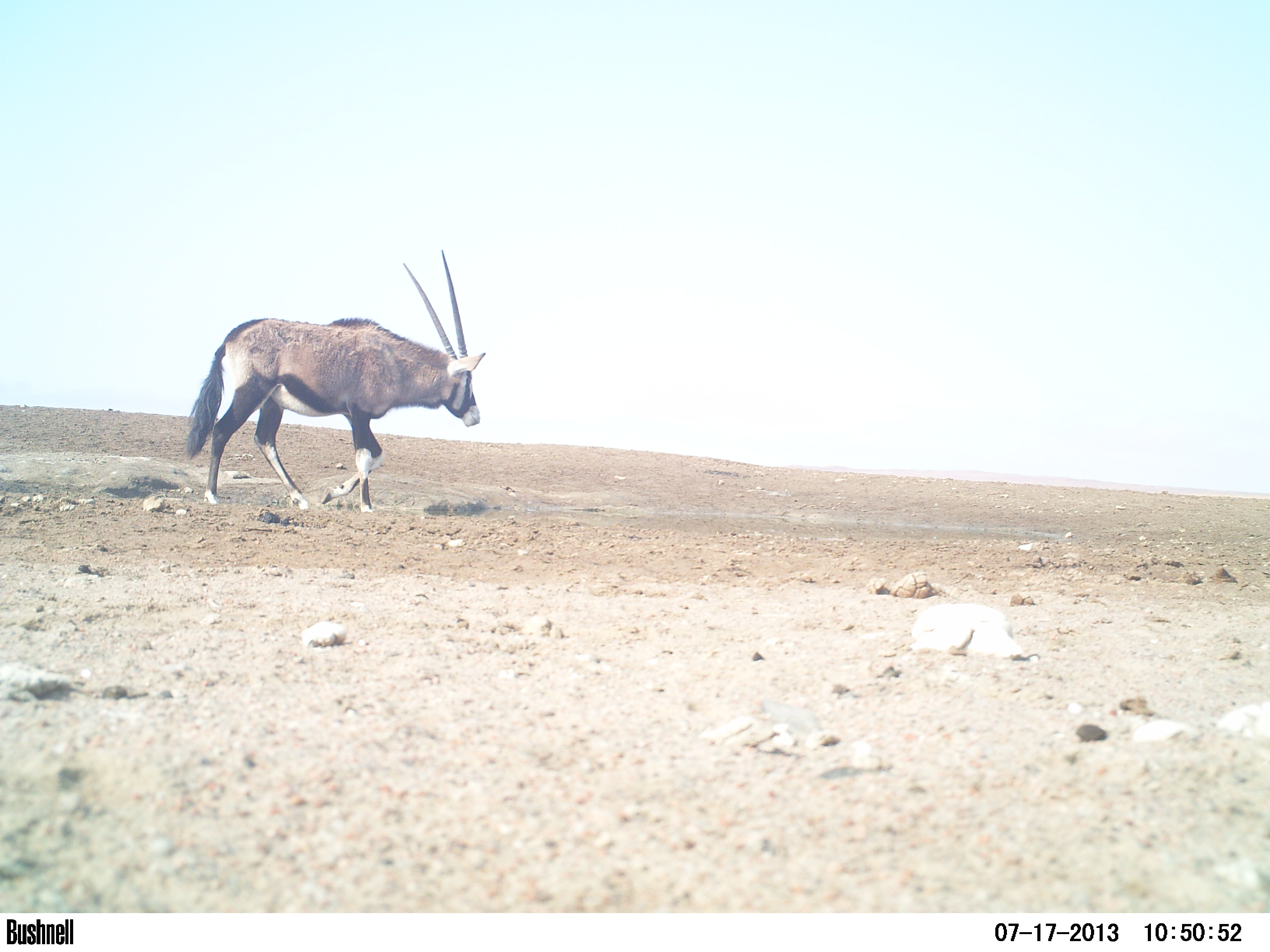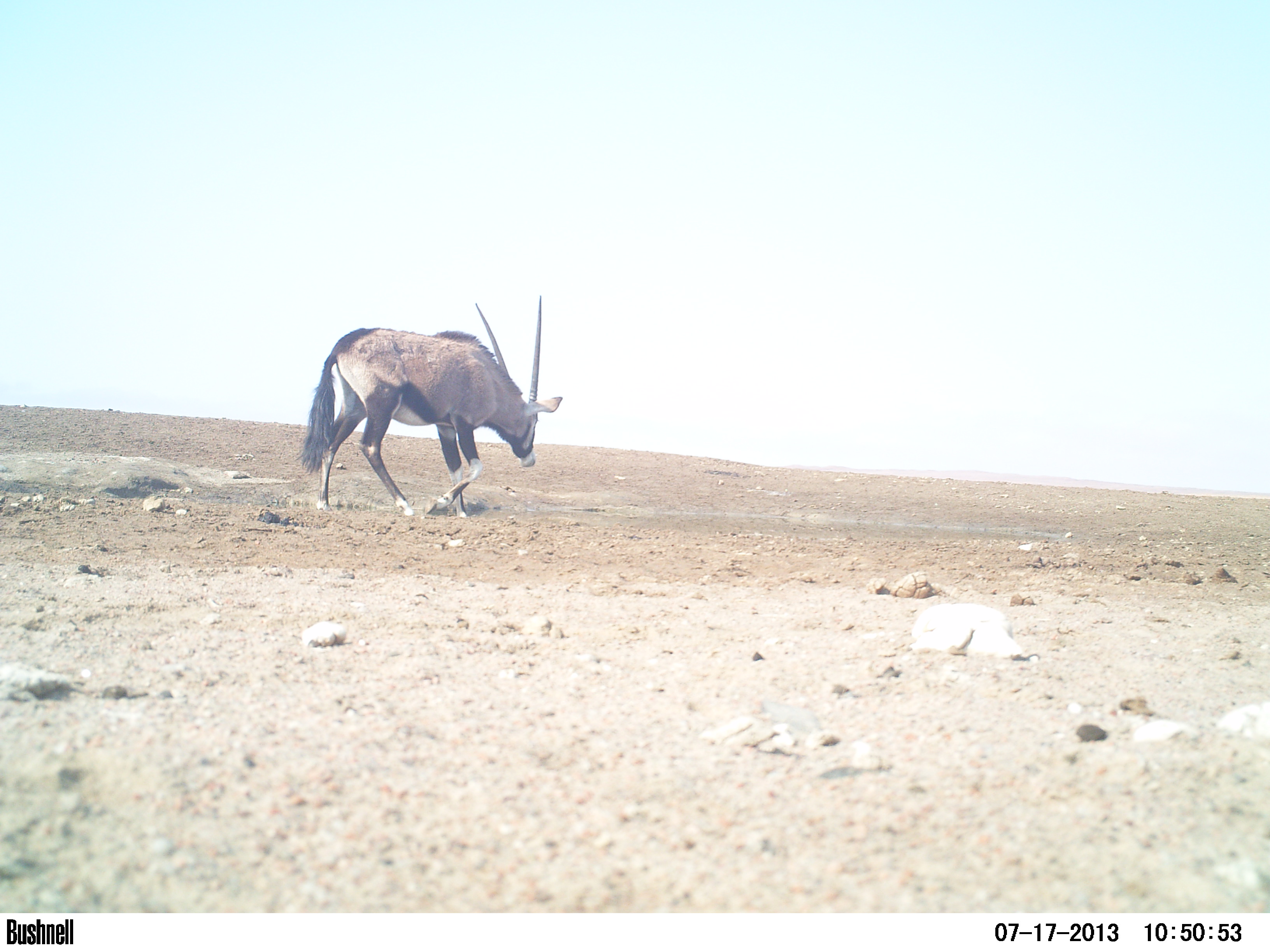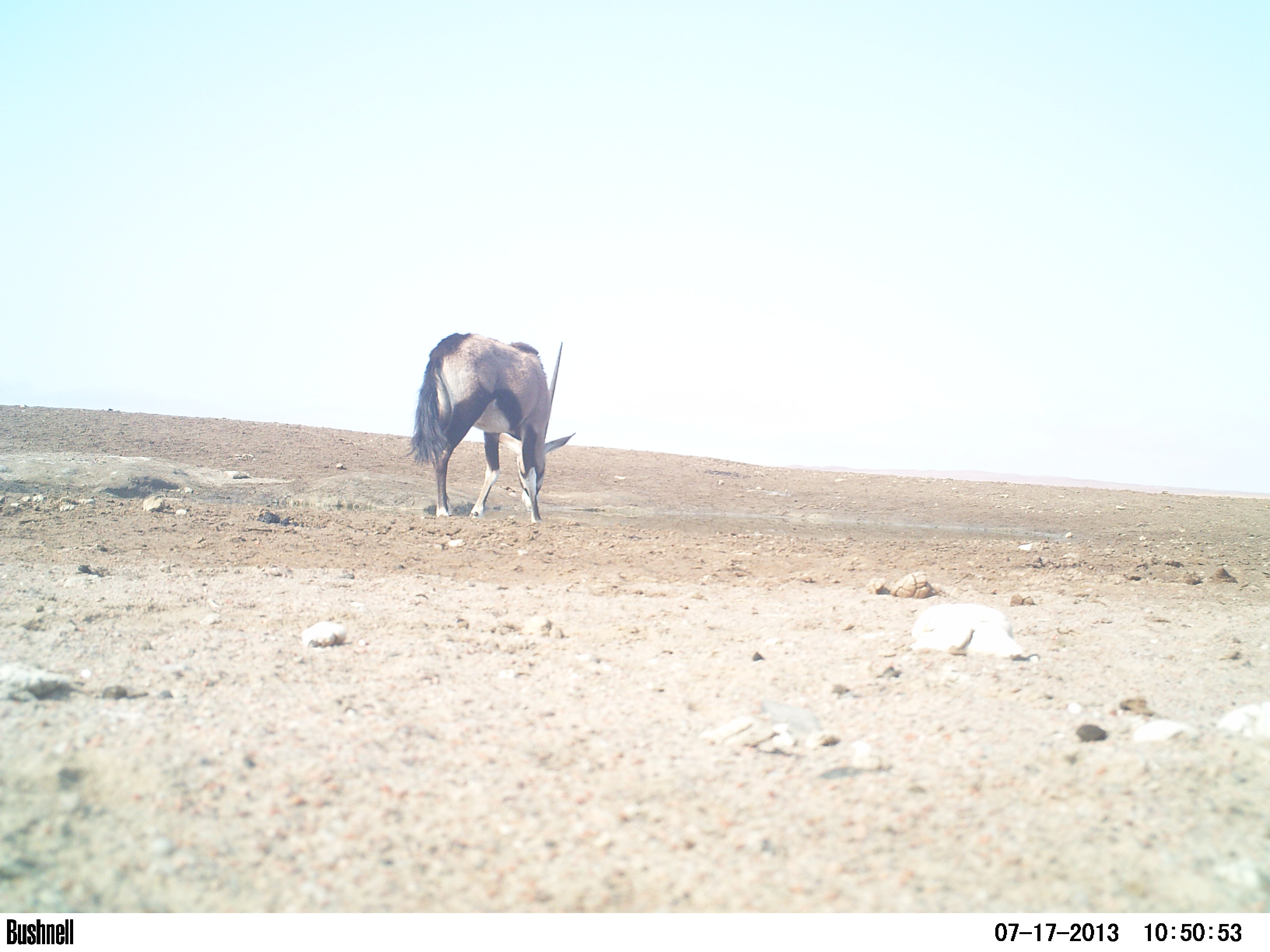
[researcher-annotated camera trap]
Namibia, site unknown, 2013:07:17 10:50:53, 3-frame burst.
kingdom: Animalia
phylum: Chordata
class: Mammalia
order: Artiodactyla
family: Bovidae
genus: Oryx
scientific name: Oryx gazella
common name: gemsbok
Oryx gazella (gemsbok).